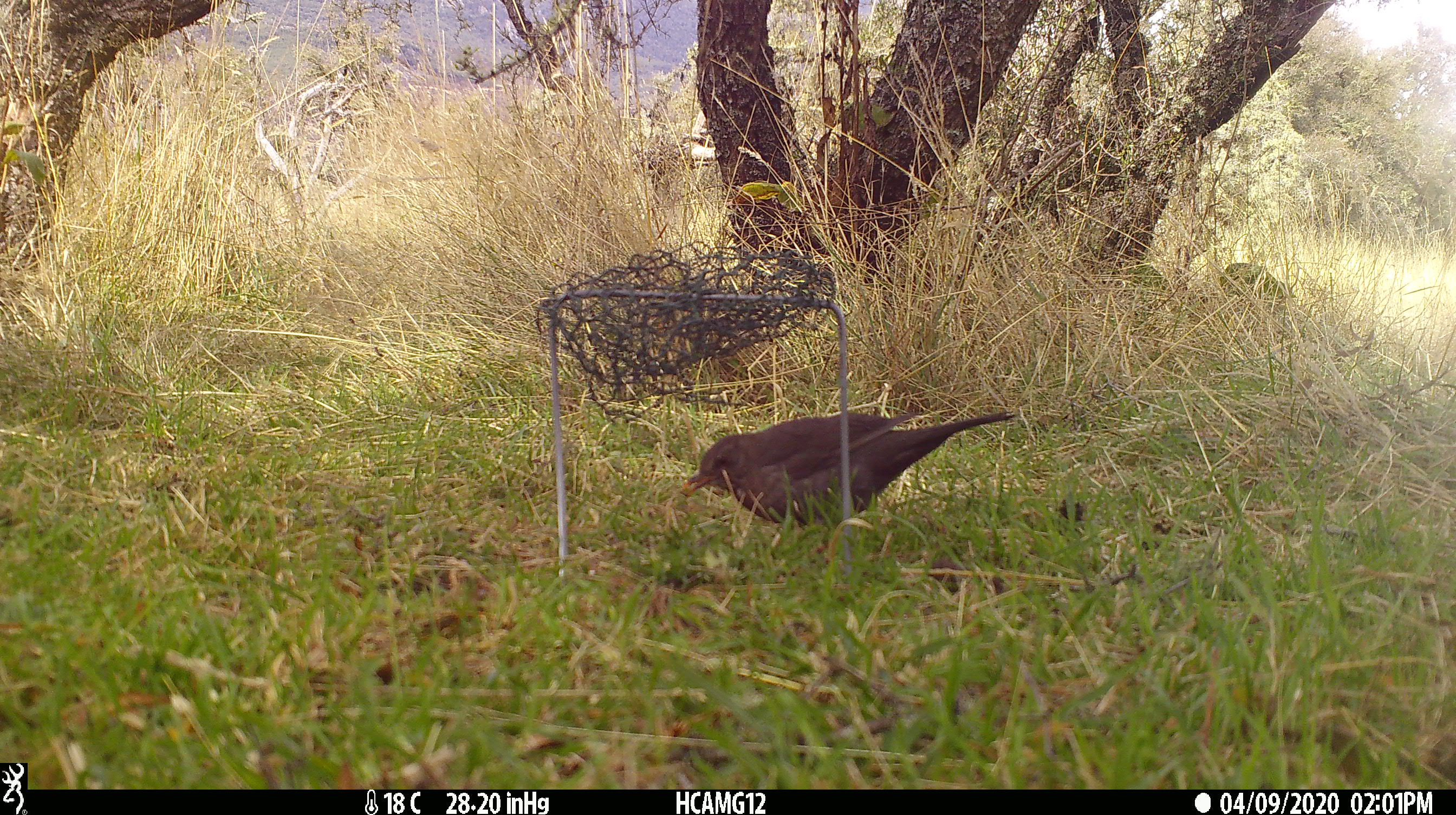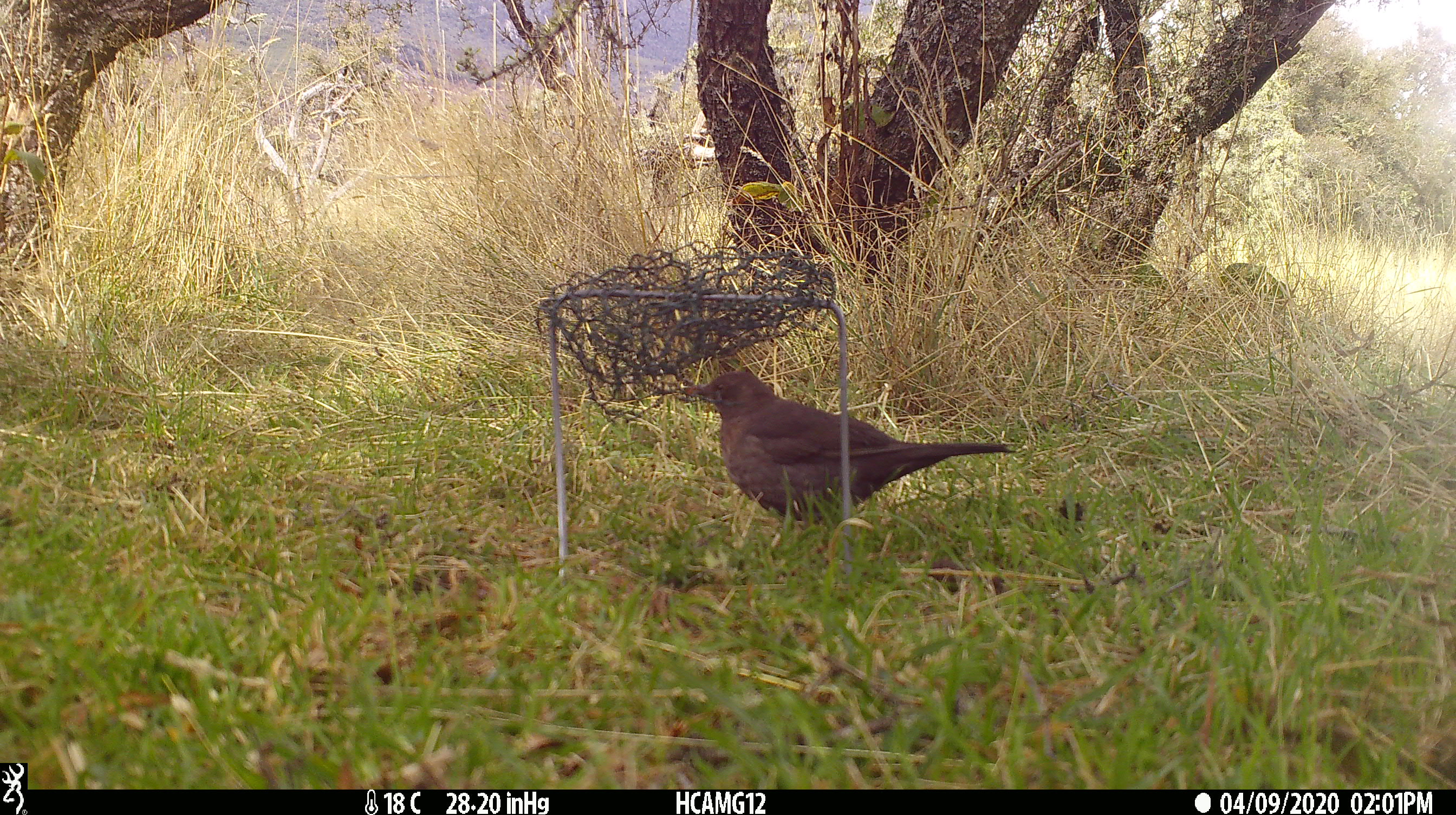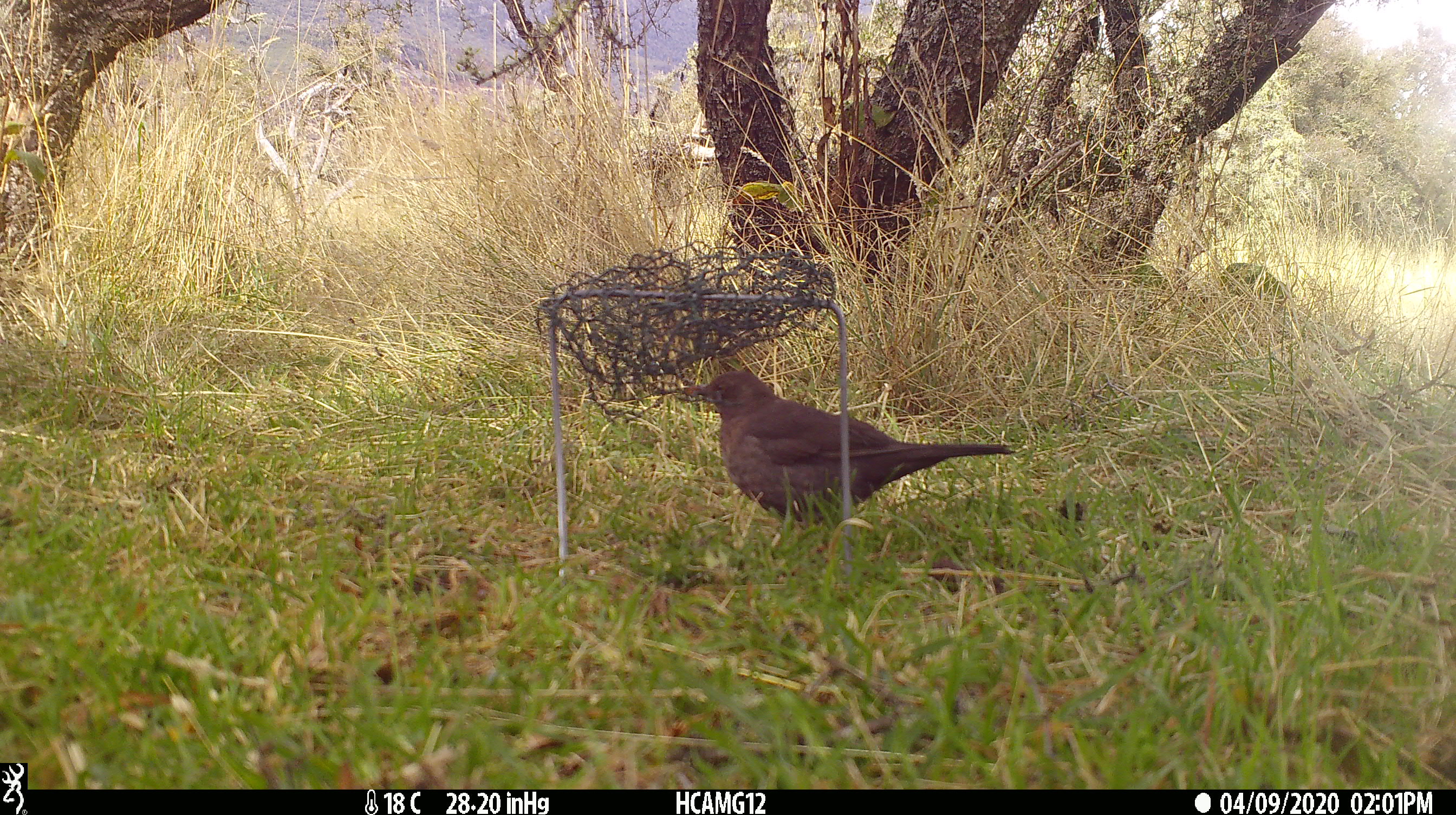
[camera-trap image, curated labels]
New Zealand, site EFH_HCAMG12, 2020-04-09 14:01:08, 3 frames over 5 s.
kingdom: Animalia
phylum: Chordata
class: Aves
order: Passeriformes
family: Turdidae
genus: Turdus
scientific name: Turdus merula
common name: eurasian blackbird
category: blackbird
Blackbird (eurasian blackbird) (Turdus merula).